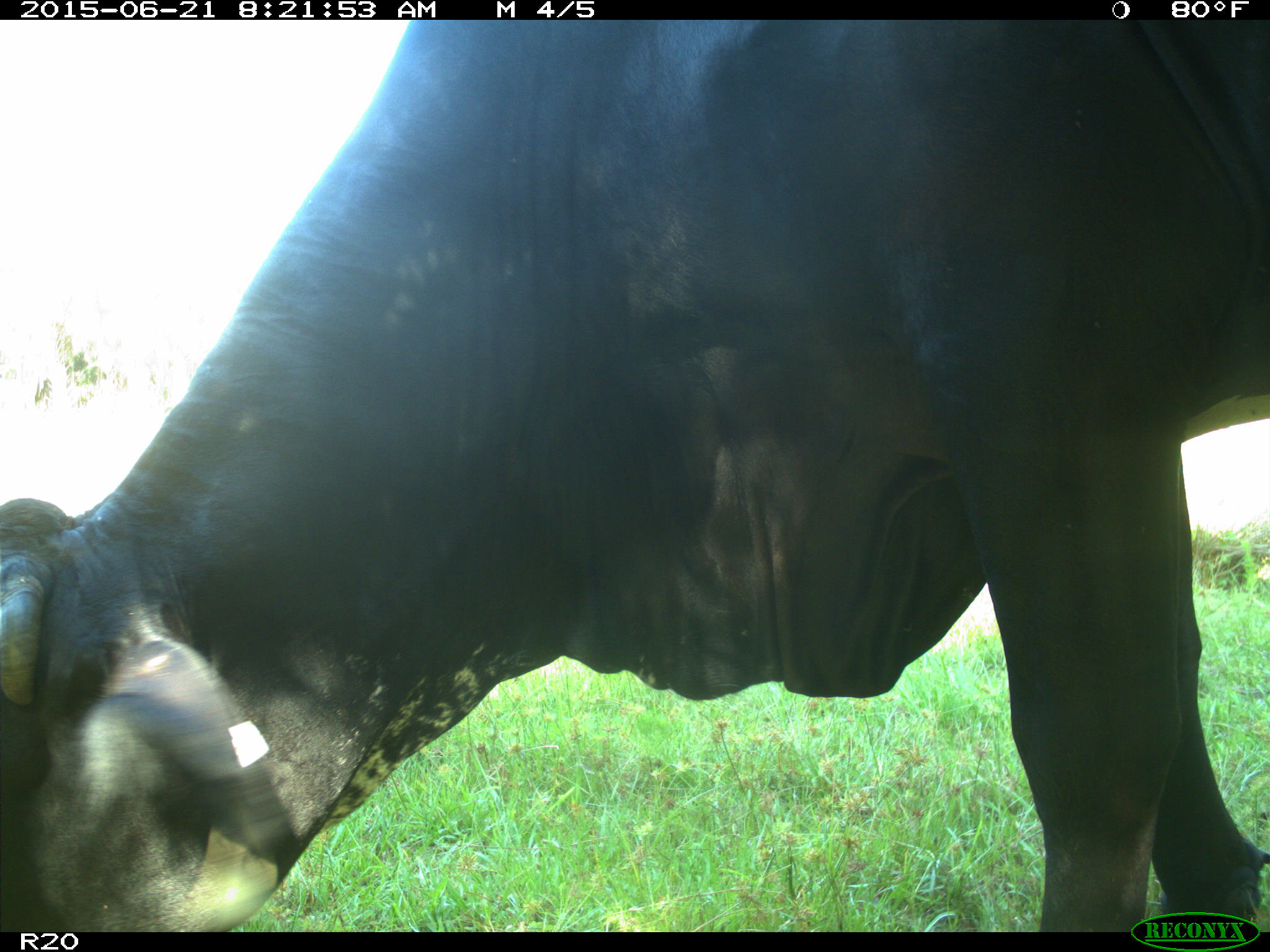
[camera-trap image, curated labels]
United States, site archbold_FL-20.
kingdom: Animalia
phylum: Chordata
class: Mammalia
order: Artiodactyla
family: Bovidae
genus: Bos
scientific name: Bos taurus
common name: domestic cow